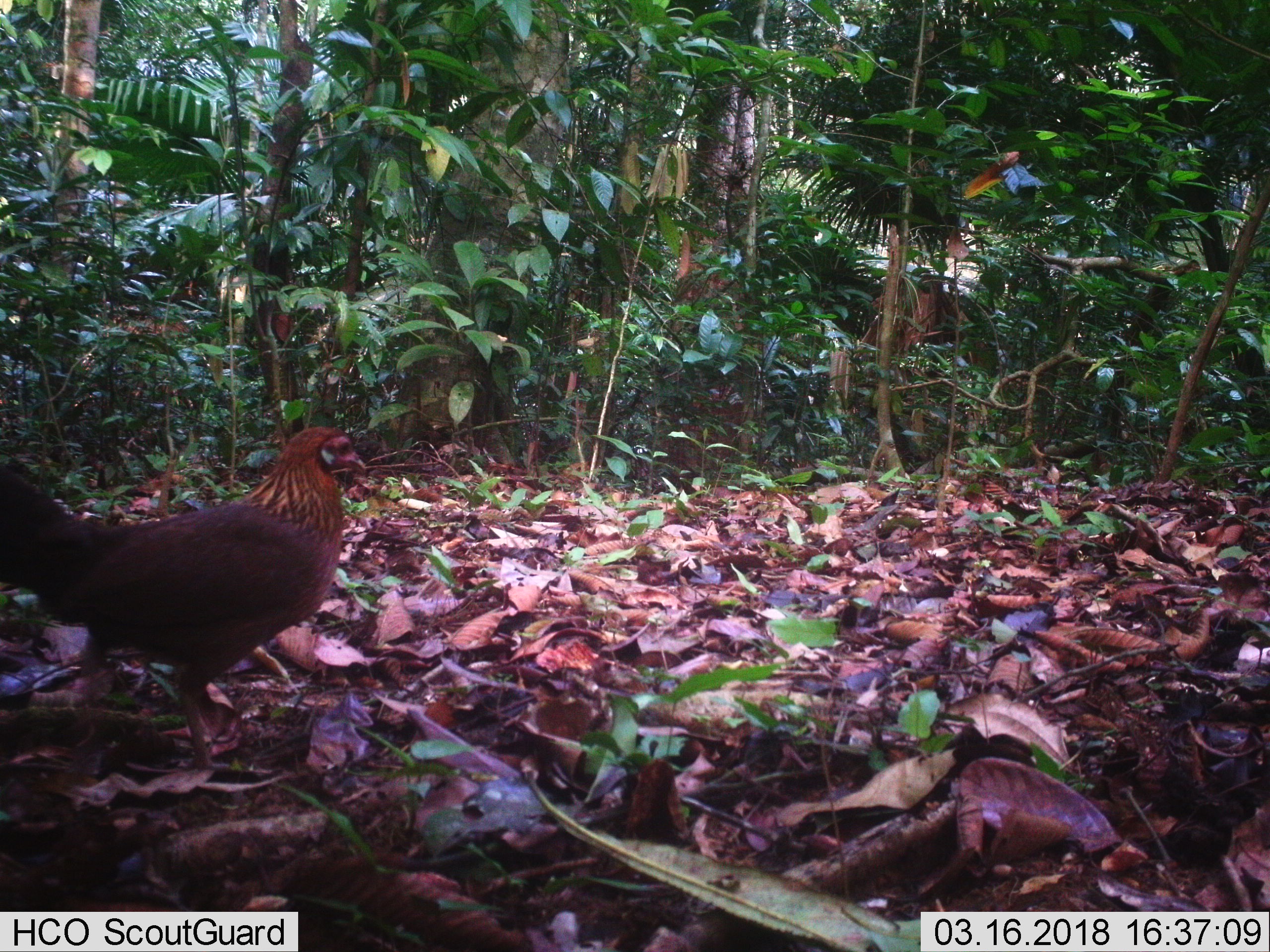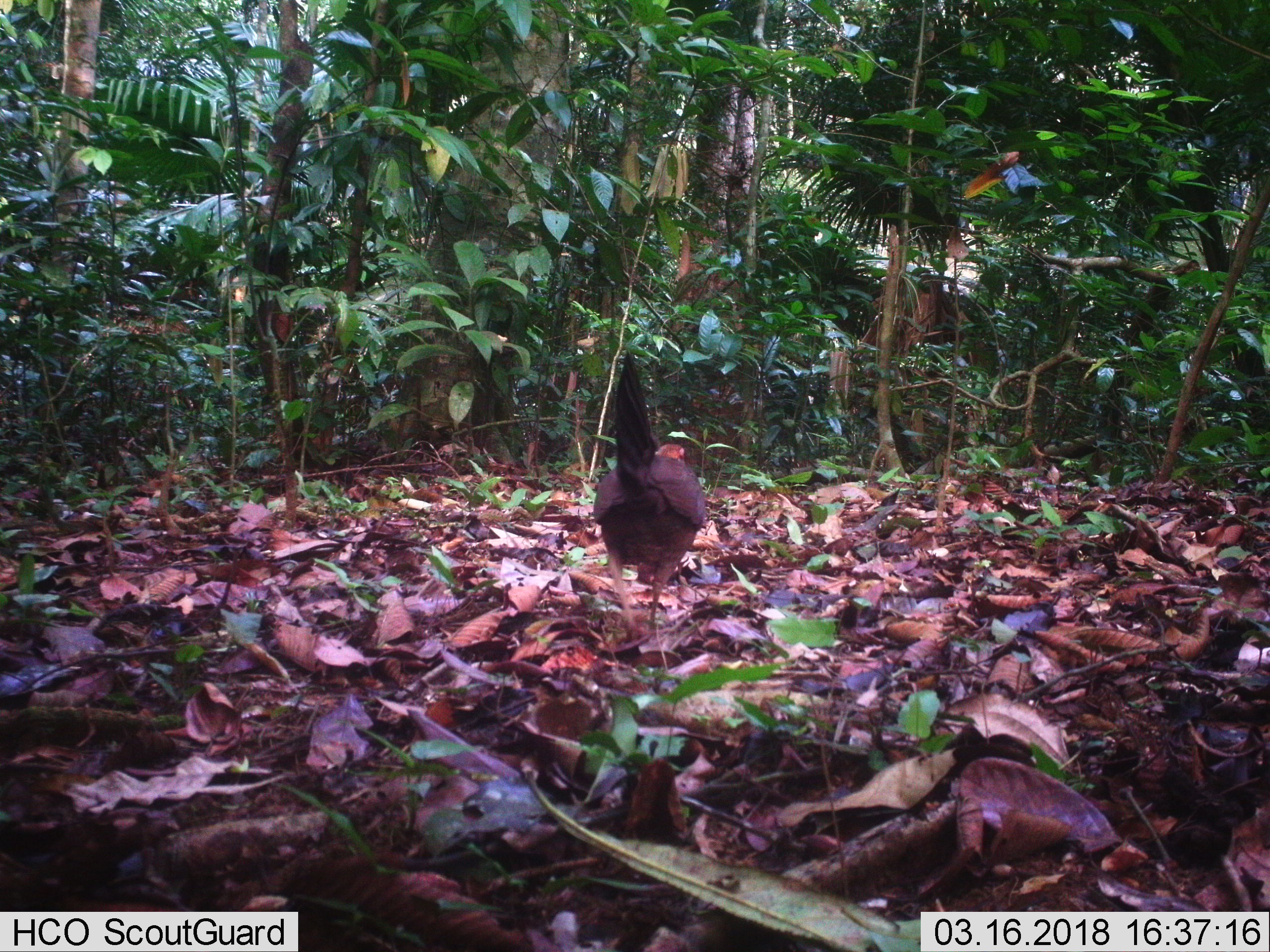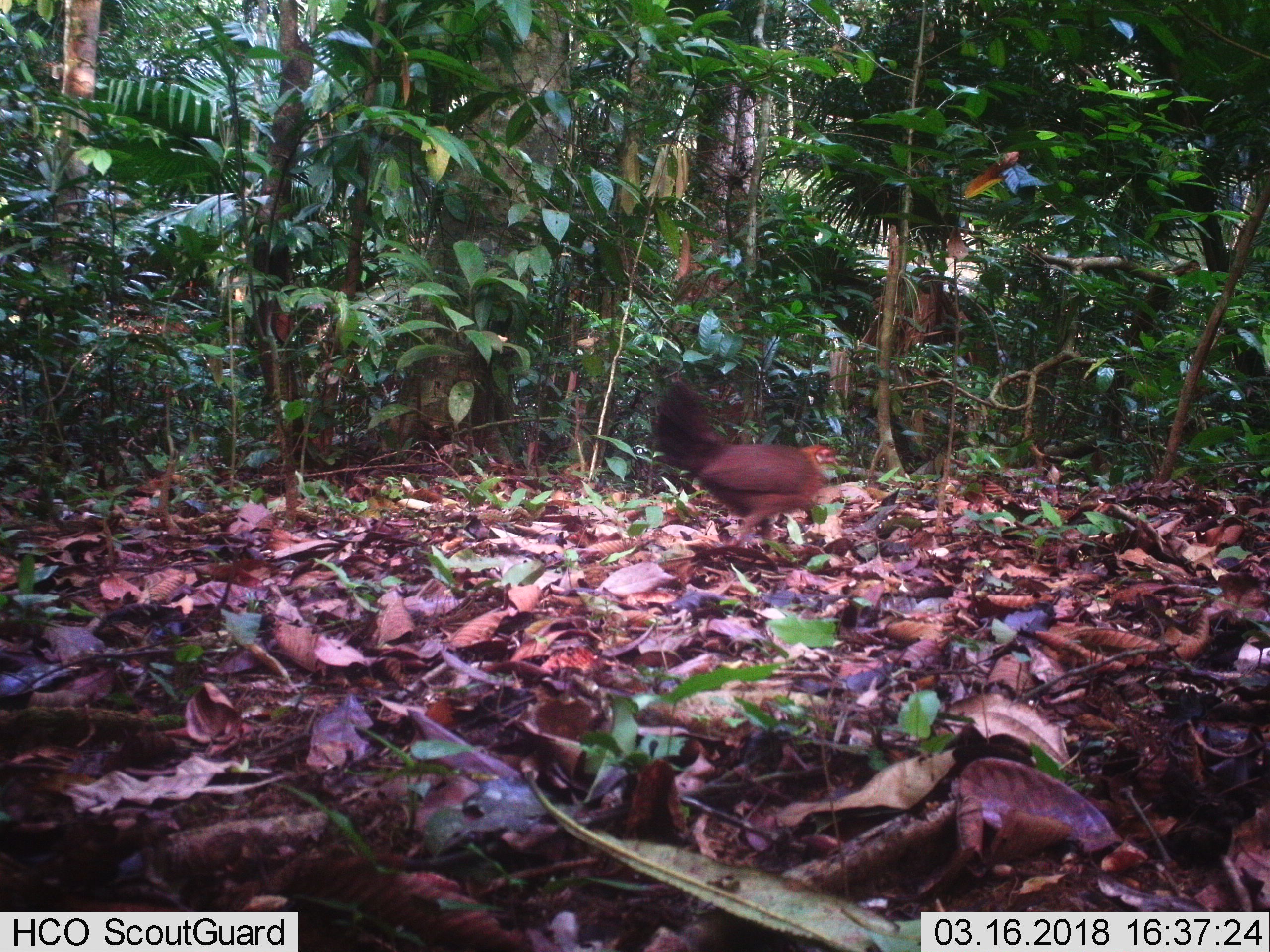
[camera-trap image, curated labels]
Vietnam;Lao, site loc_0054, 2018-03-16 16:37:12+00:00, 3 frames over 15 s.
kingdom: Animalia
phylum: Chordata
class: Aves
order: Galliformes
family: Phasianidae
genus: Gallus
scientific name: Gallus gallus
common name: red junglefowl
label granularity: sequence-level